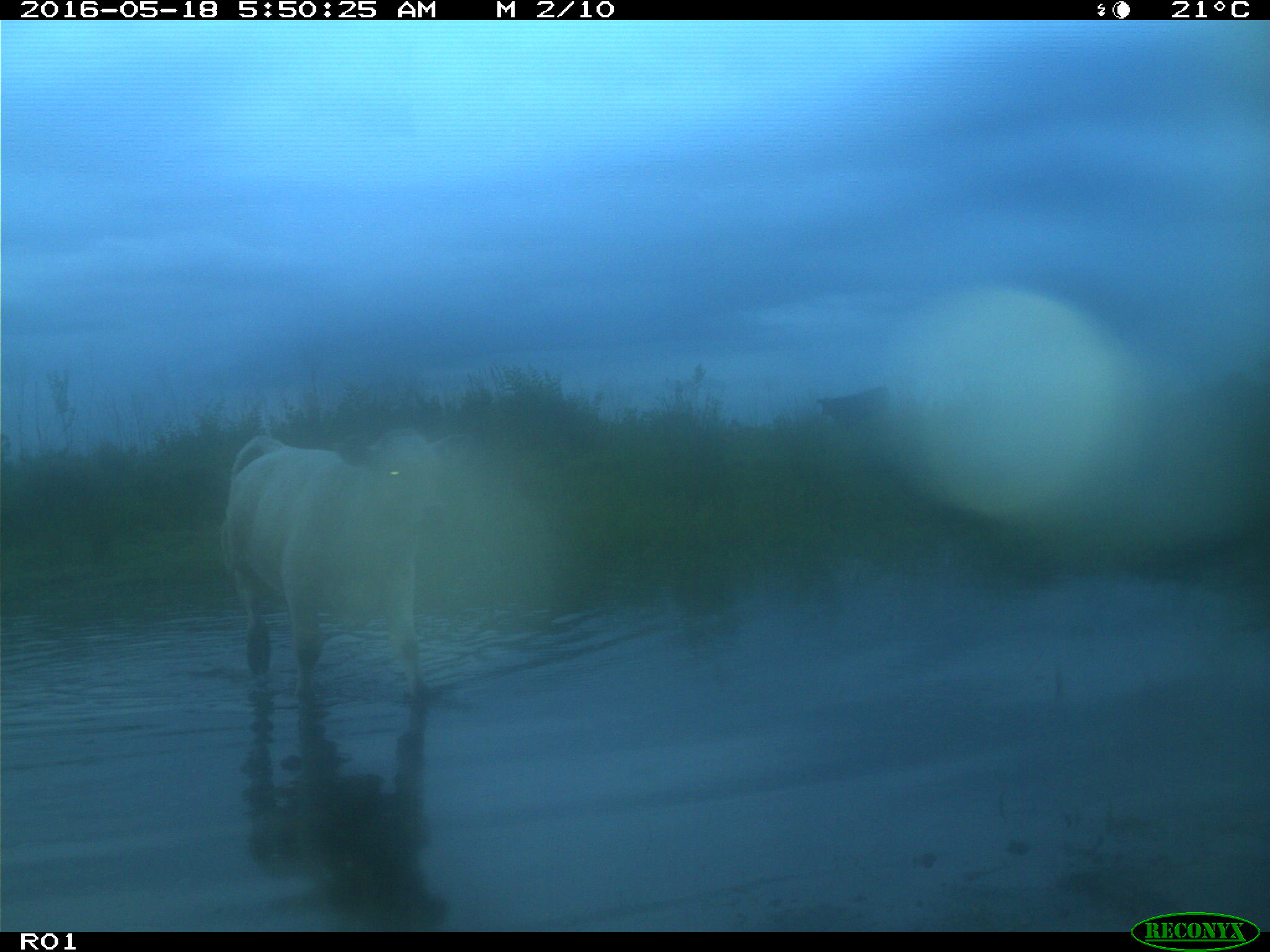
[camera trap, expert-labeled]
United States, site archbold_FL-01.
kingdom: Animalia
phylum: Chordata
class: Mammalia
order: Artiodactyla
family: Bovidae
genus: Bos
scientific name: Bos taurus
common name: domestic cow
Bos taurus (domestic cow).